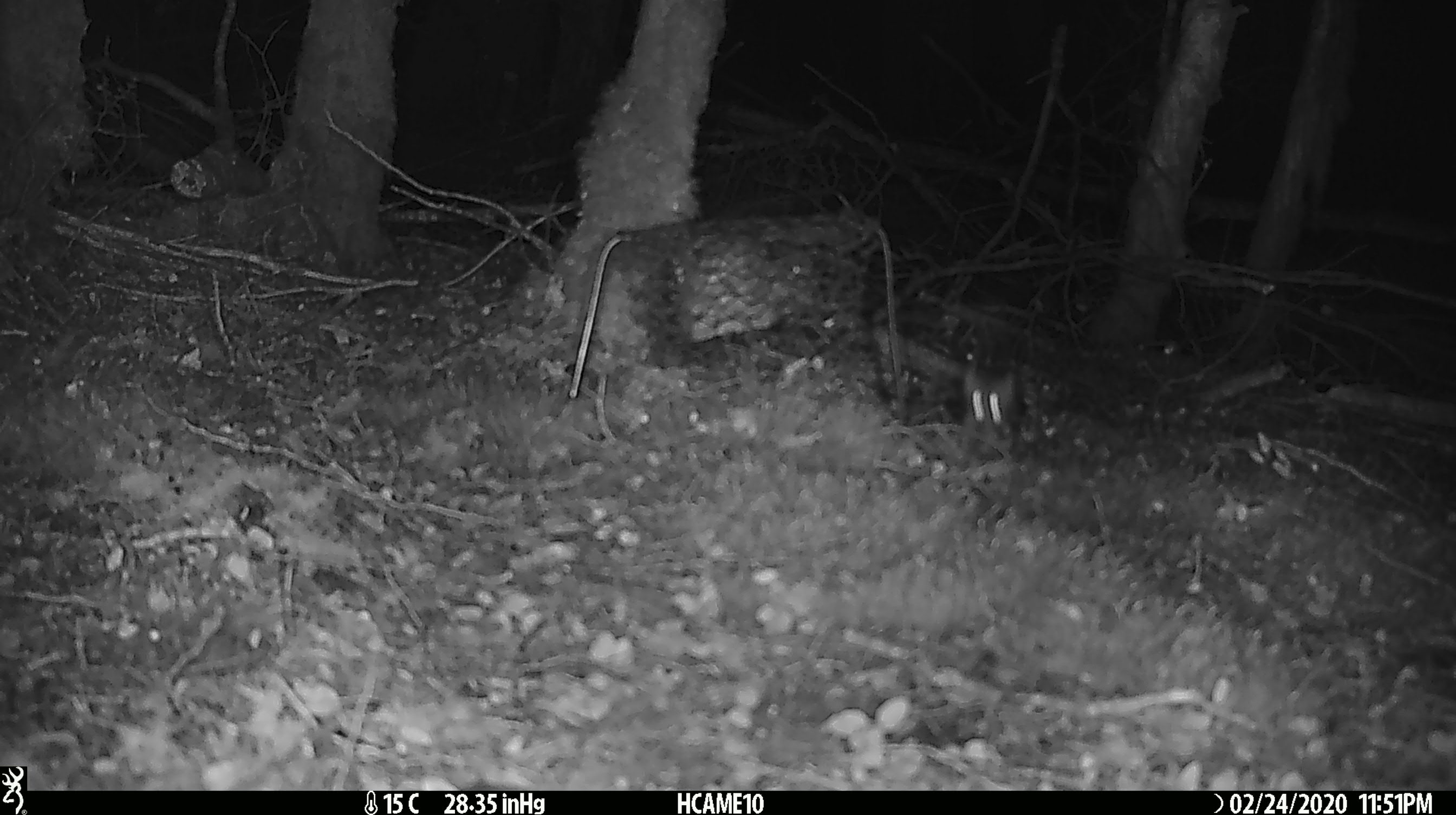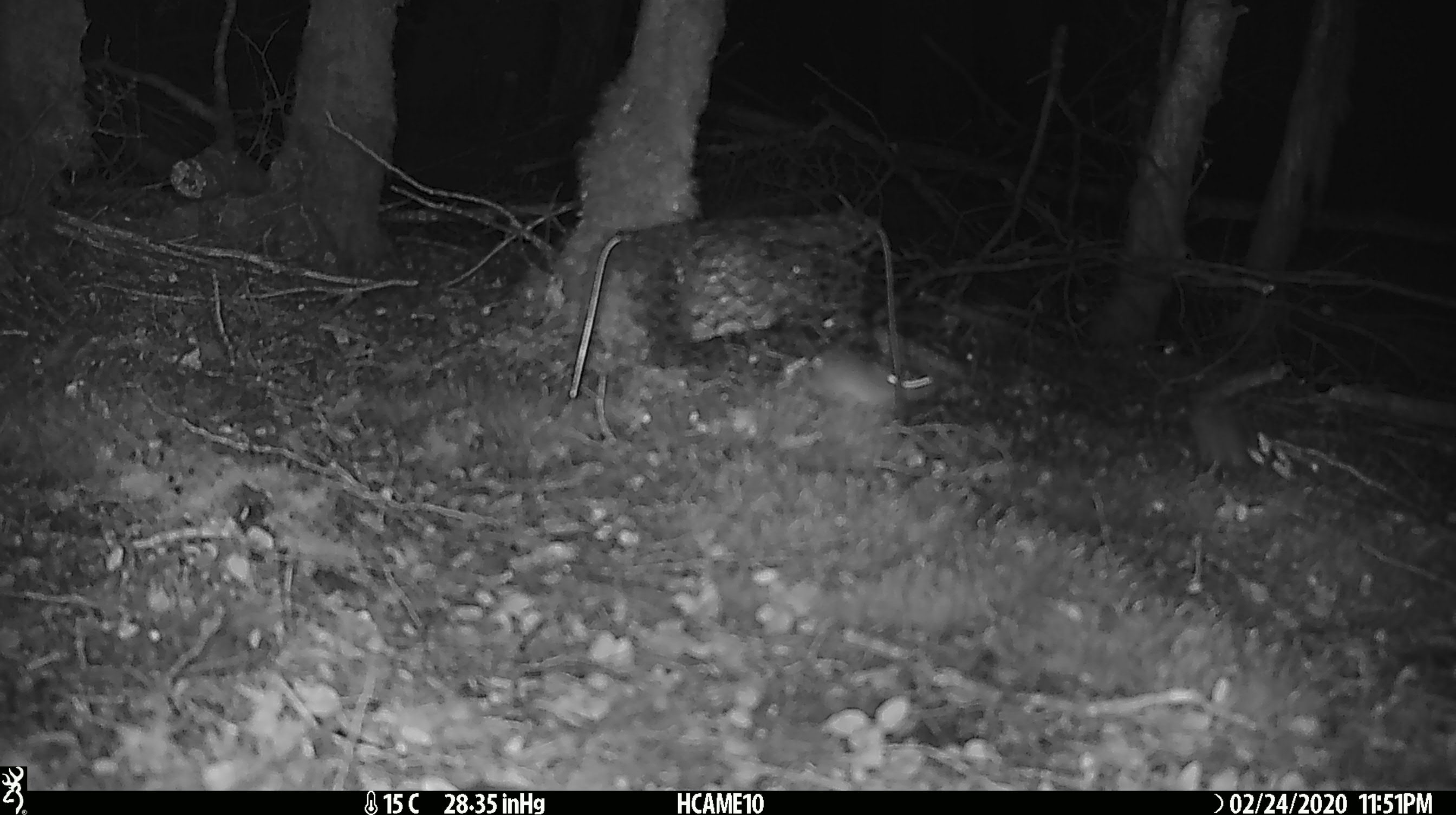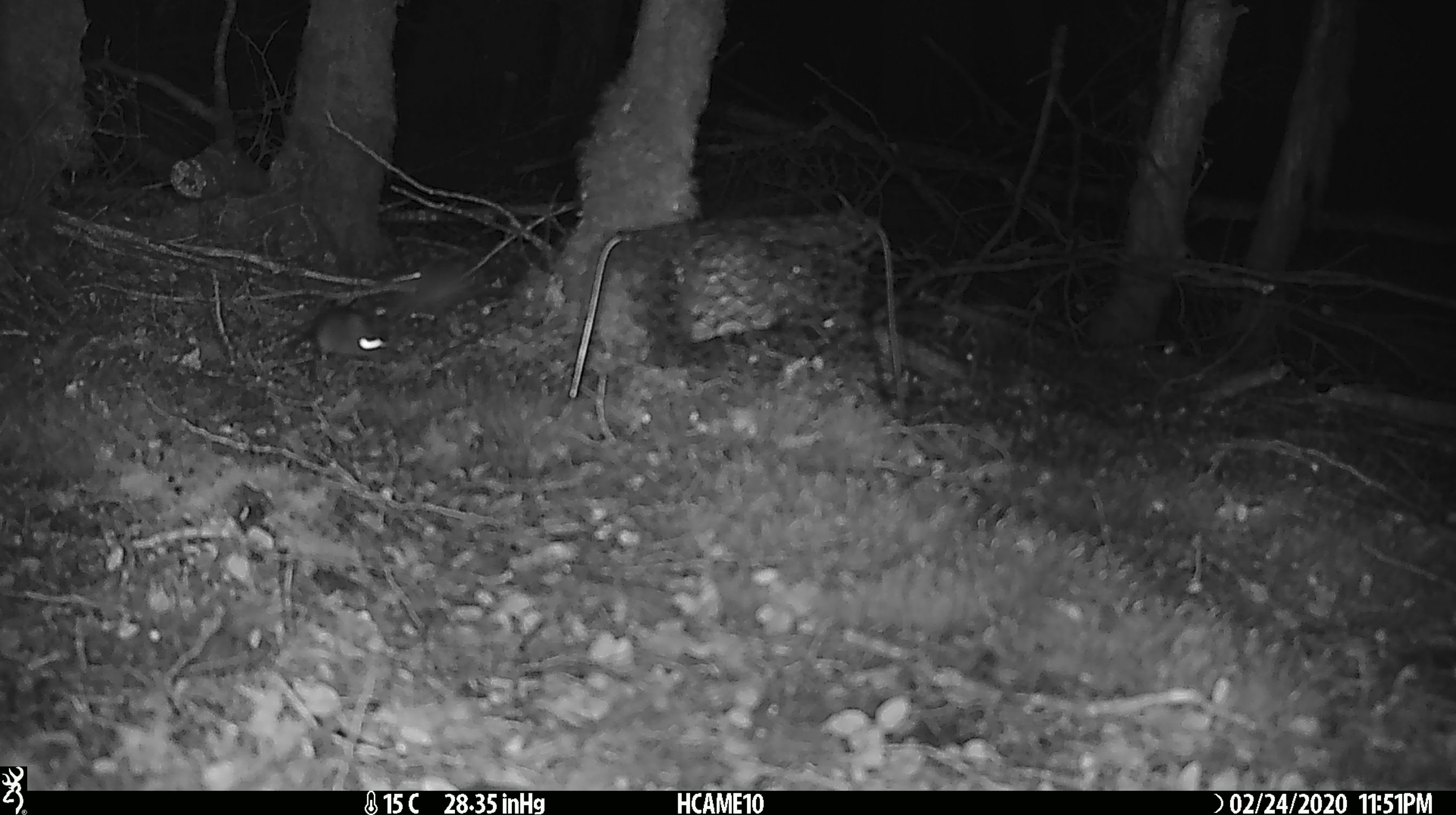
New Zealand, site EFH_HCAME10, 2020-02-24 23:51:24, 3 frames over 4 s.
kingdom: Animalia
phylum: Chordata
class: Mammalia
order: Rodentia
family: Muridae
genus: Mus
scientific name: Mus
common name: mouse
Mouse (Mus).